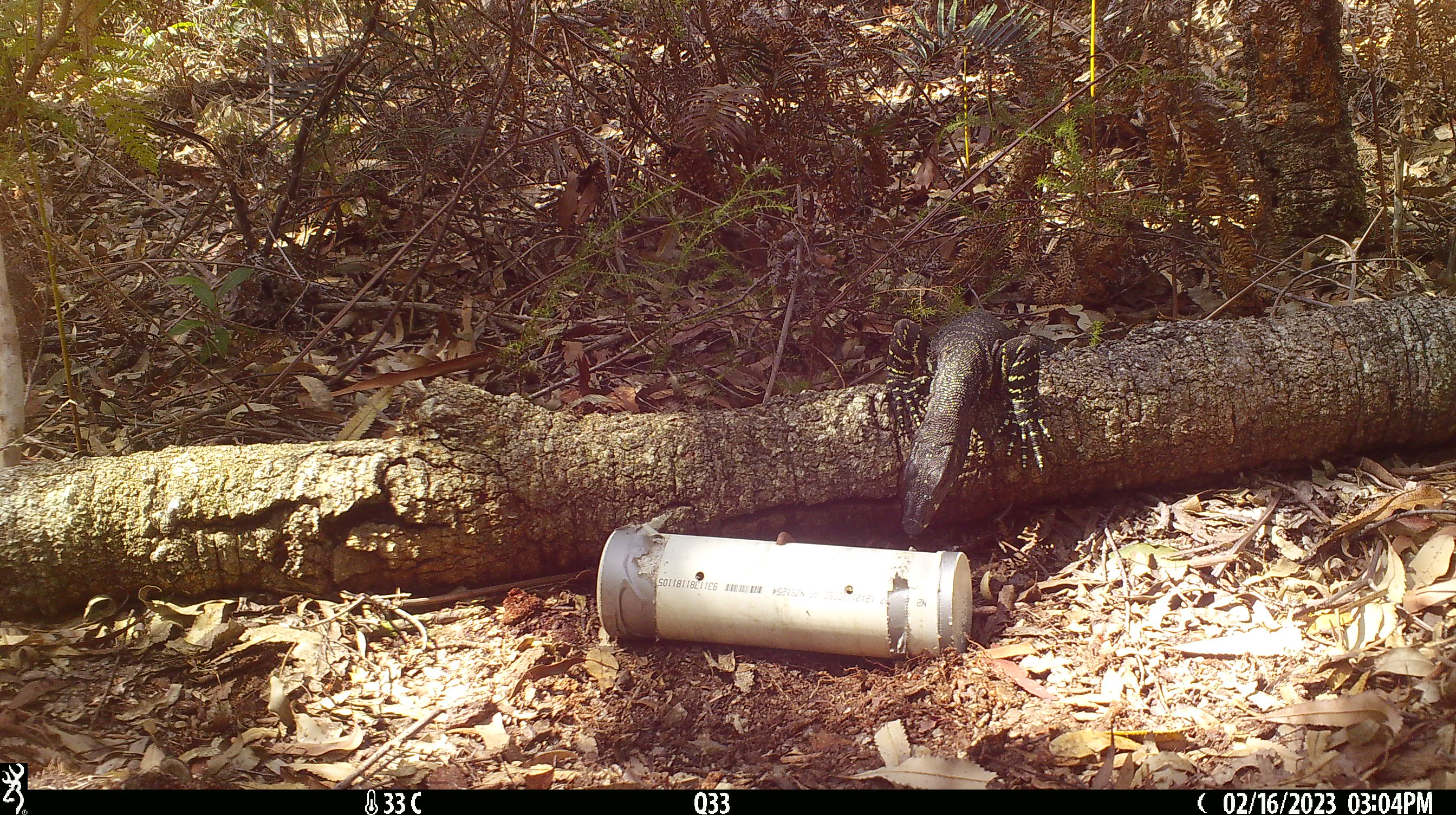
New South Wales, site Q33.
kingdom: Animalia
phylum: Chordata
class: Reptilia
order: Squamata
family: Varanidae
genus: Varanus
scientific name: Varanus varius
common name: lace monitor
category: goanna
Goanna (lace monitor) (Varanus varius).